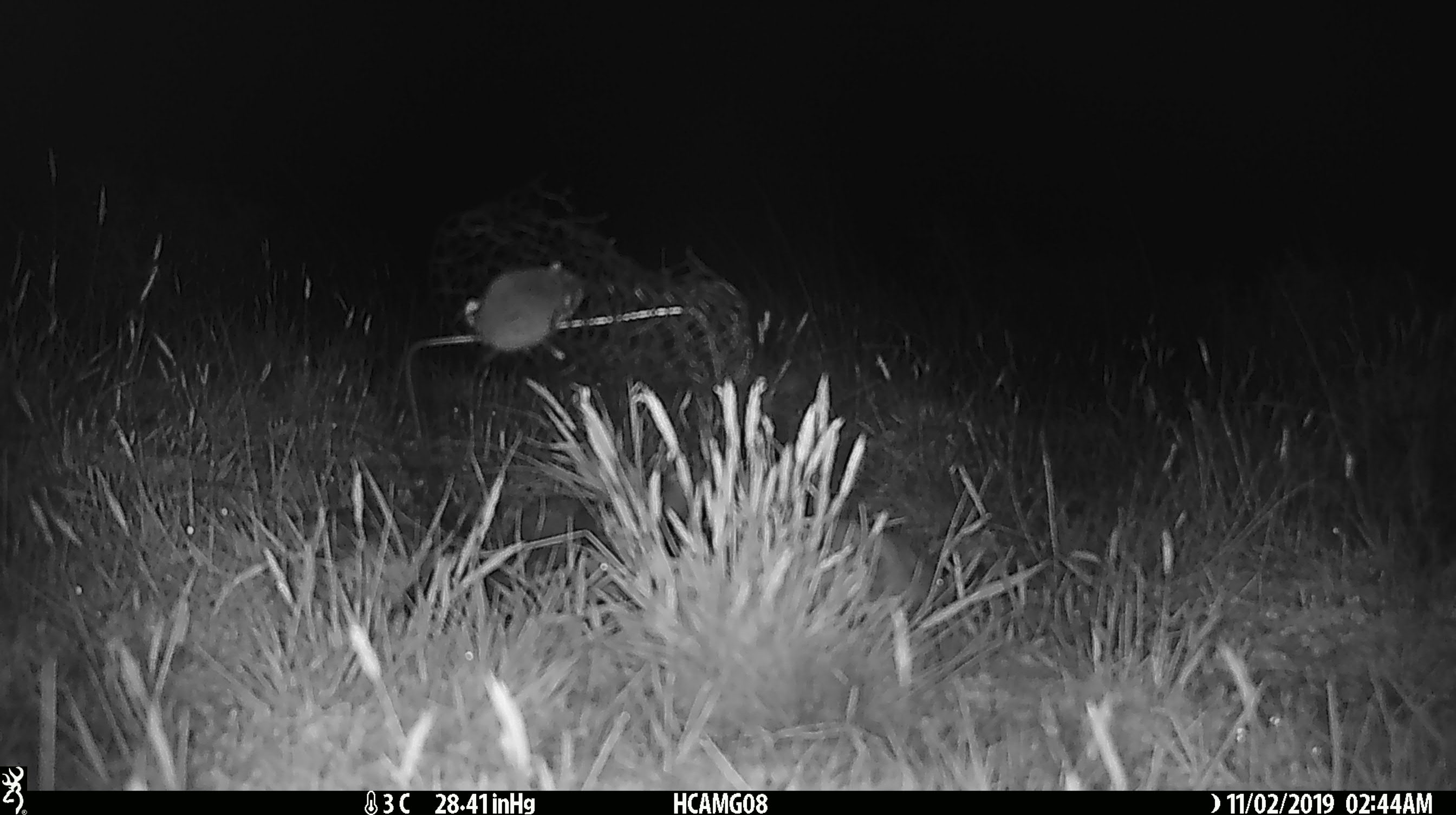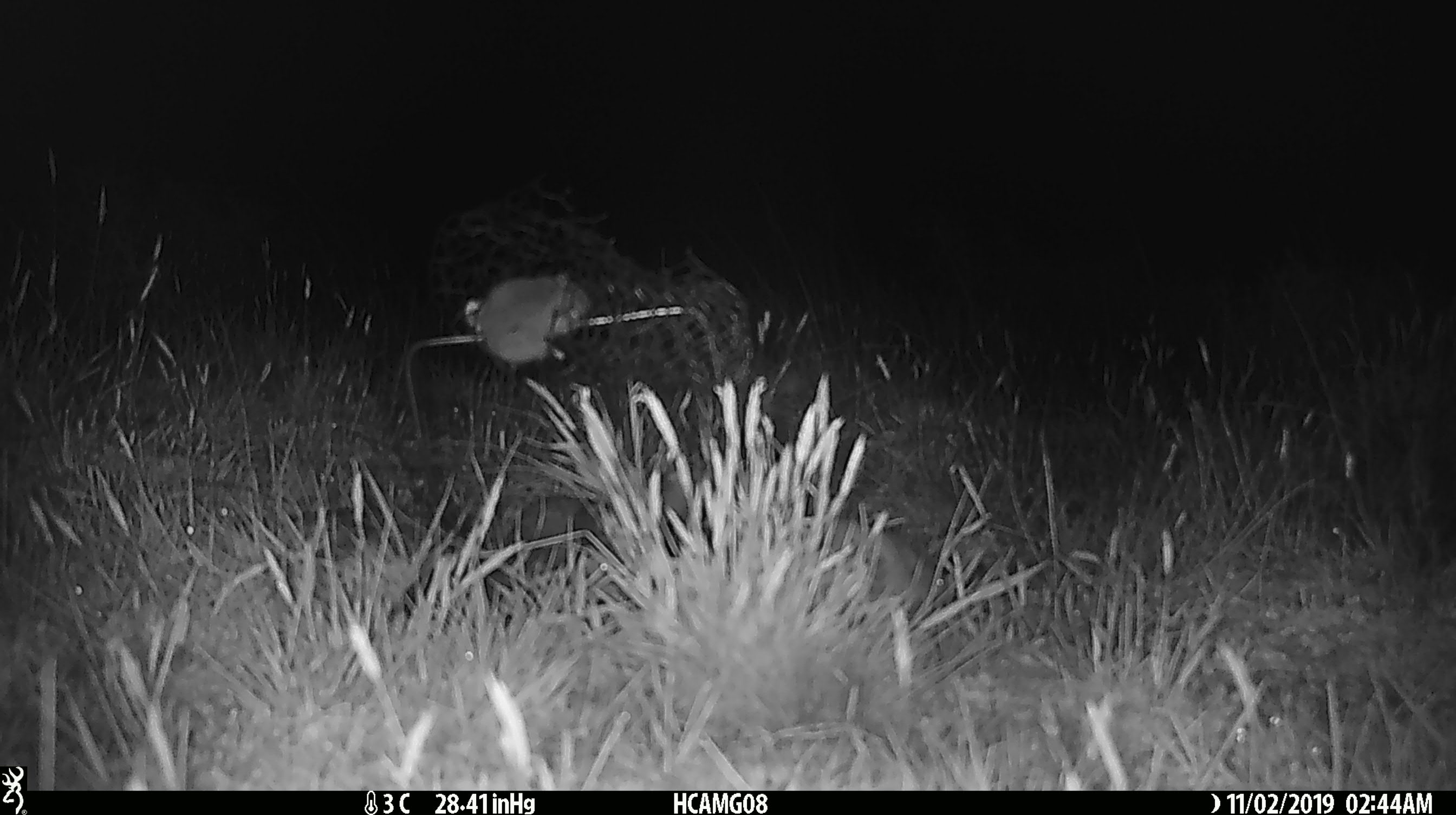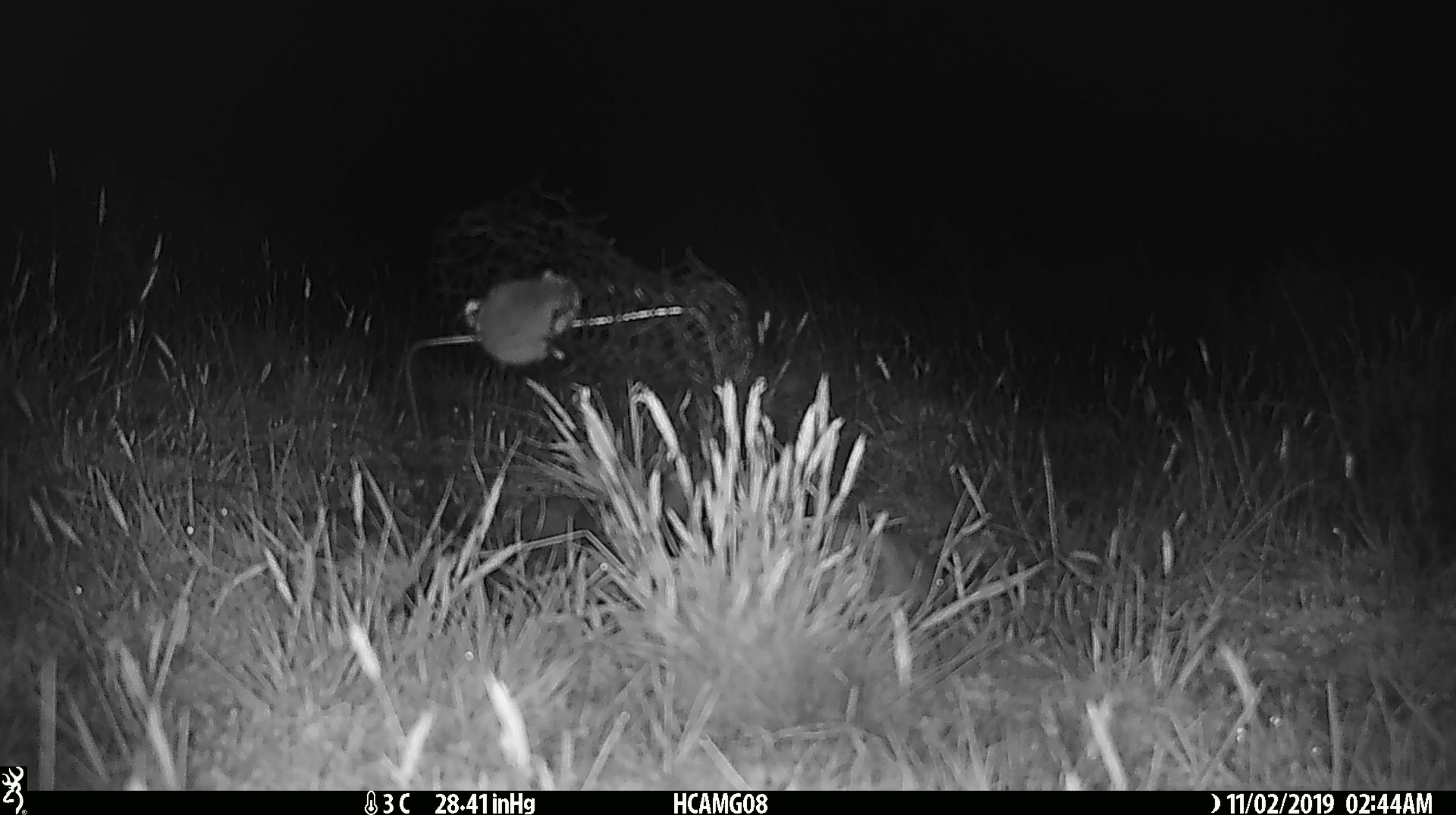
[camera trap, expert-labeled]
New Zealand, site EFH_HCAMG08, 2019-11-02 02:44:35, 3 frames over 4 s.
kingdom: Animalia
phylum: Chordata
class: Mammalia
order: Rodentia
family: Muridae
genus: Mus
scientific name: Mus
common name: mouse